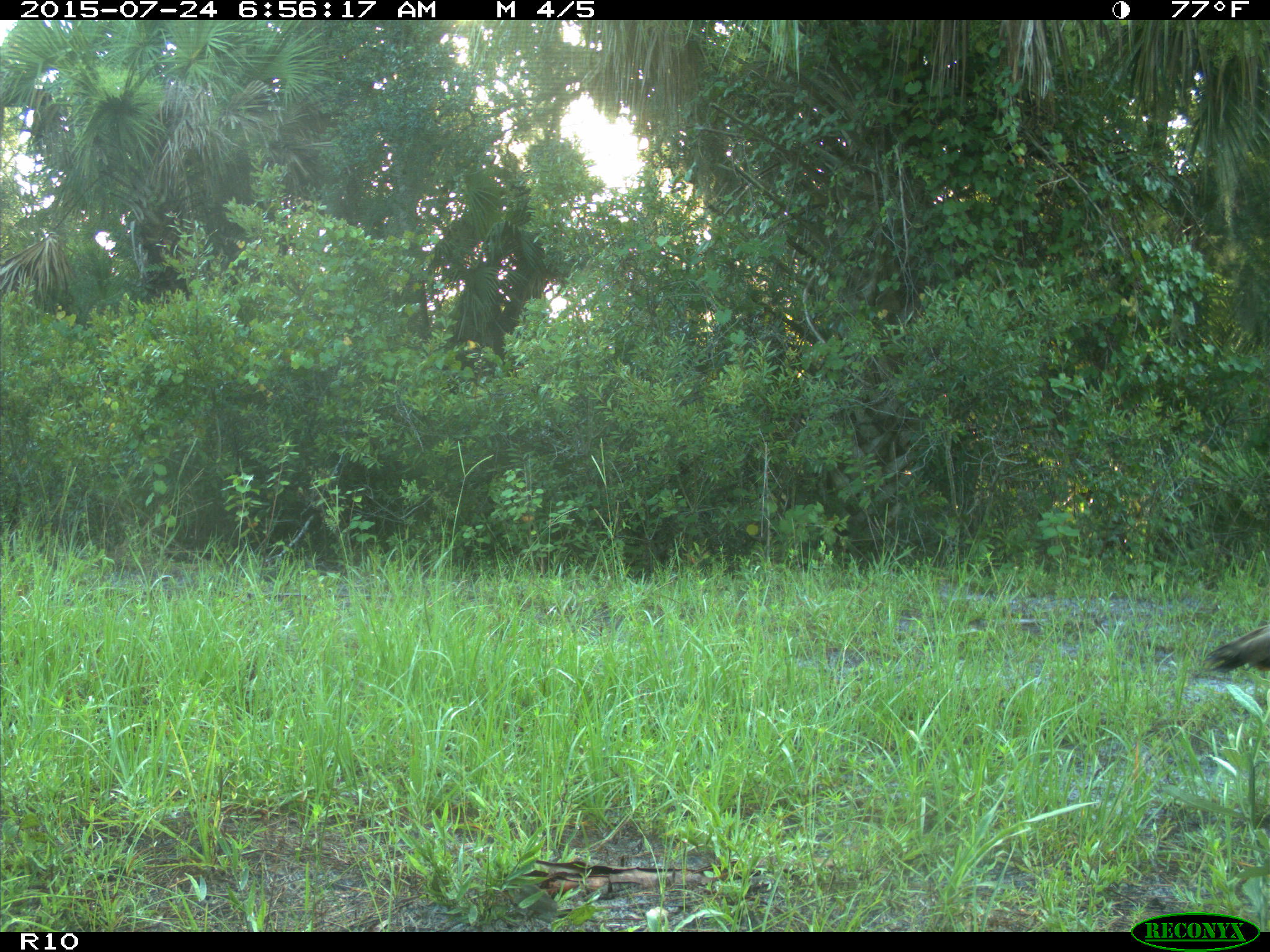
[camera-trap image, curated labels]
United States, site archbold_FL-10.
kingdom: Animalia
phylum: Chordata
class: Aves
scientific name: Aves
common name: birds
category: unidentified bird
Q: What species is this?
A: Unidentified bird (birds) (Aves).